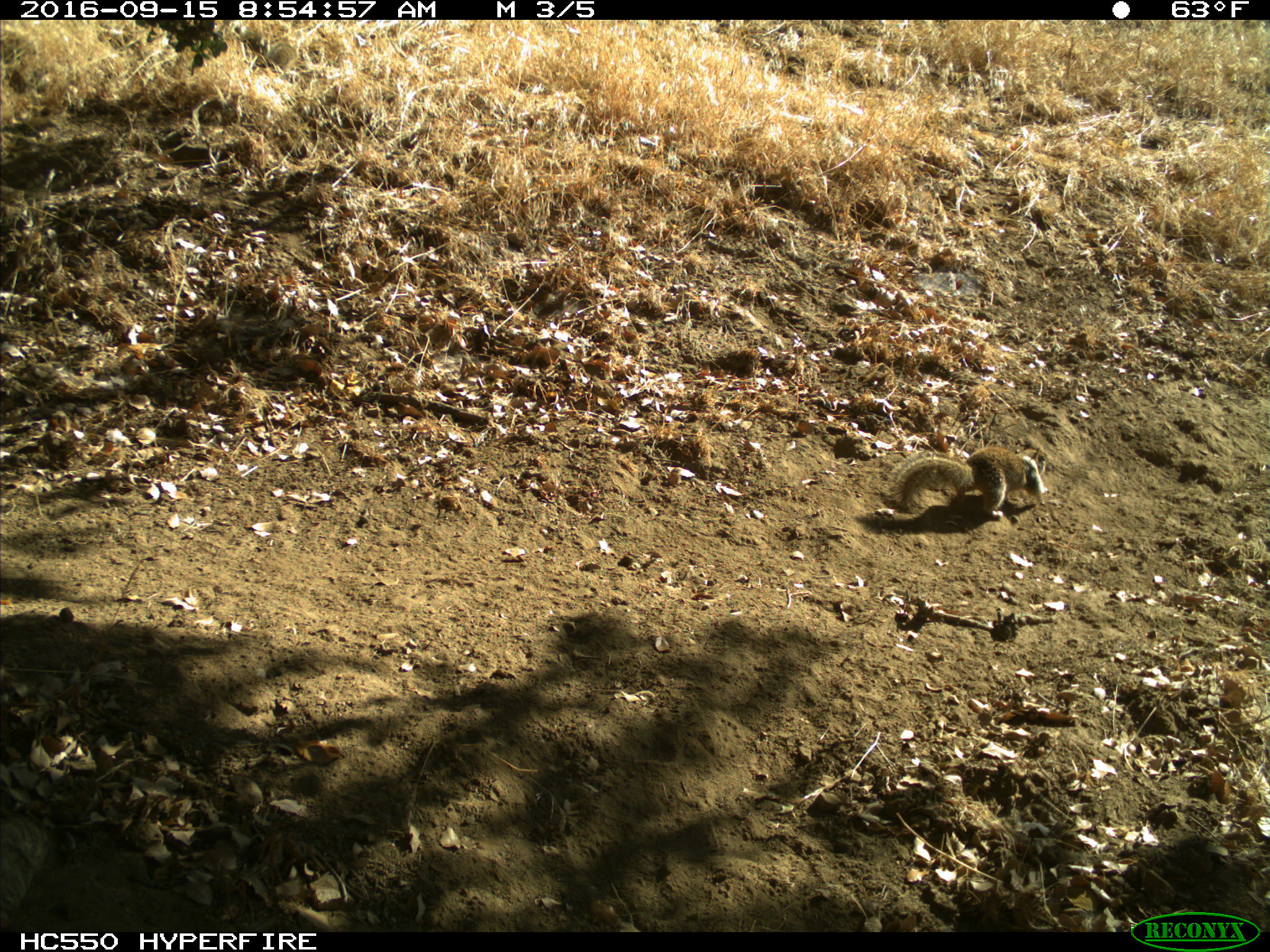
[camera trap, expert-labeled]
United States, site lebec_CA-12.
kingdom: Animalia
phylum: Chordata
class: Mammalia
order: Rodentia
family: Sciuridae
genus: Otospermophilus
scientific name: Otospermophilus beecheyi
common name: california ground squirrel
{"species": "Otospermophilus beecheyi (california ground squirrel)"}